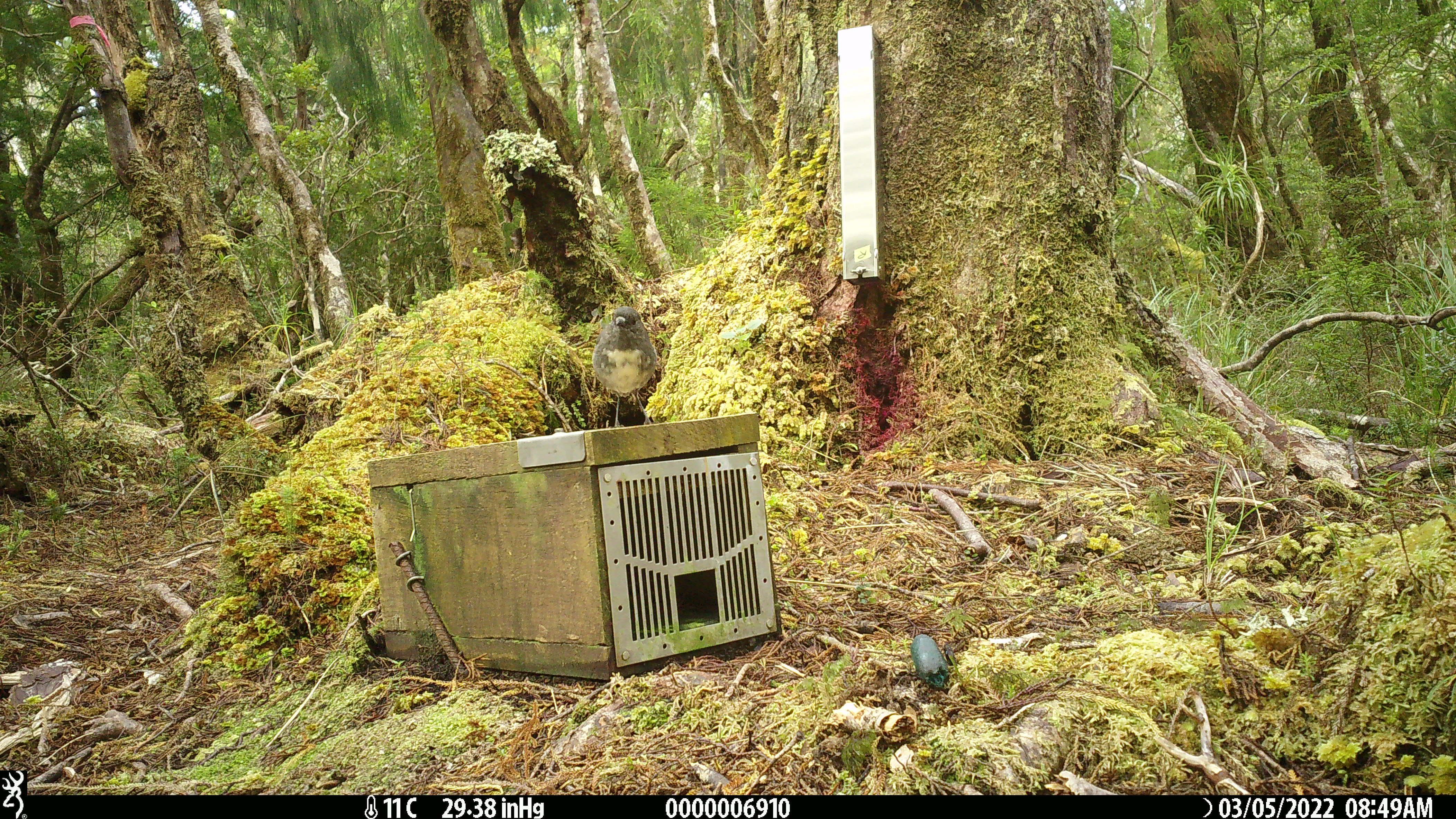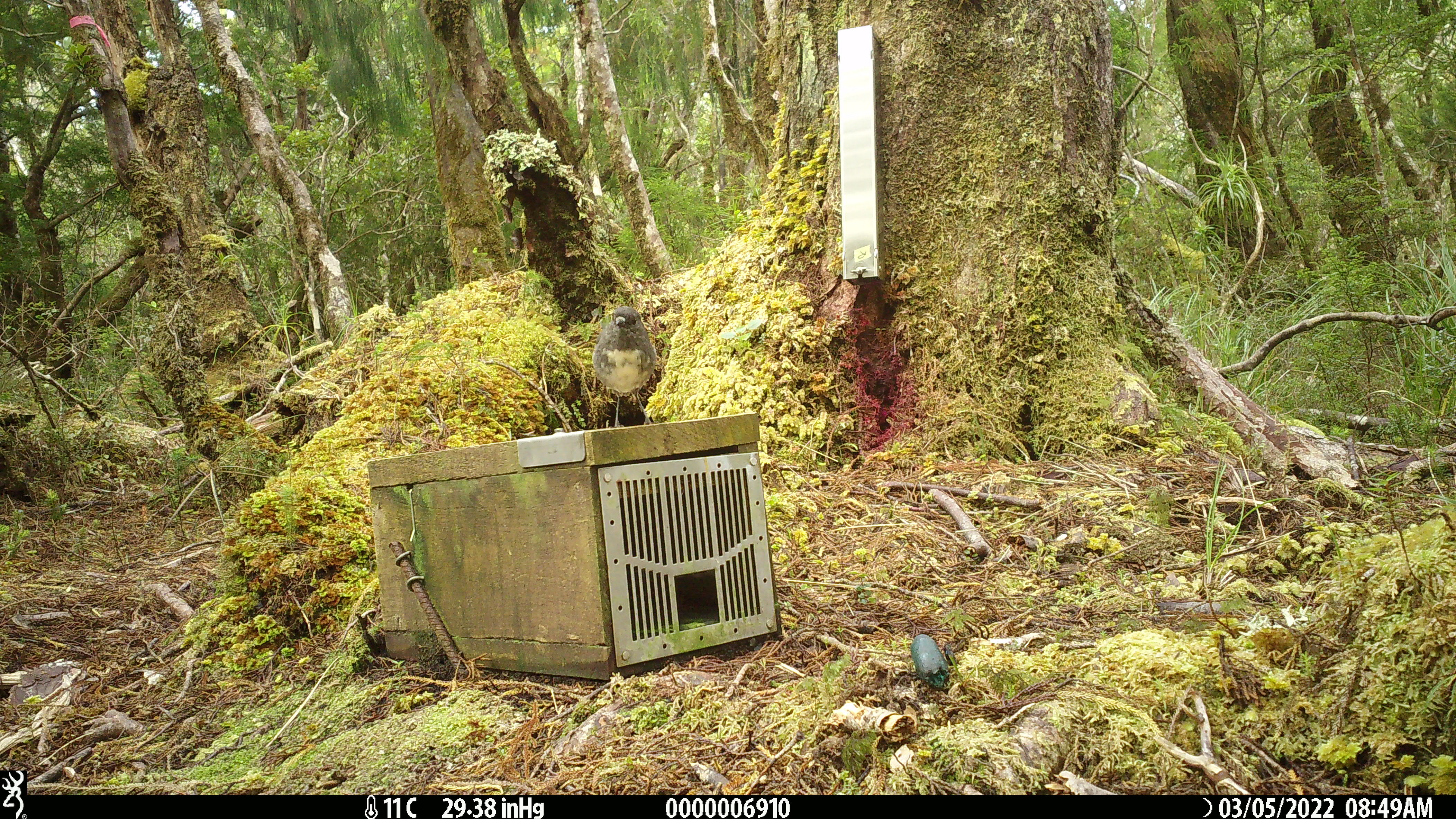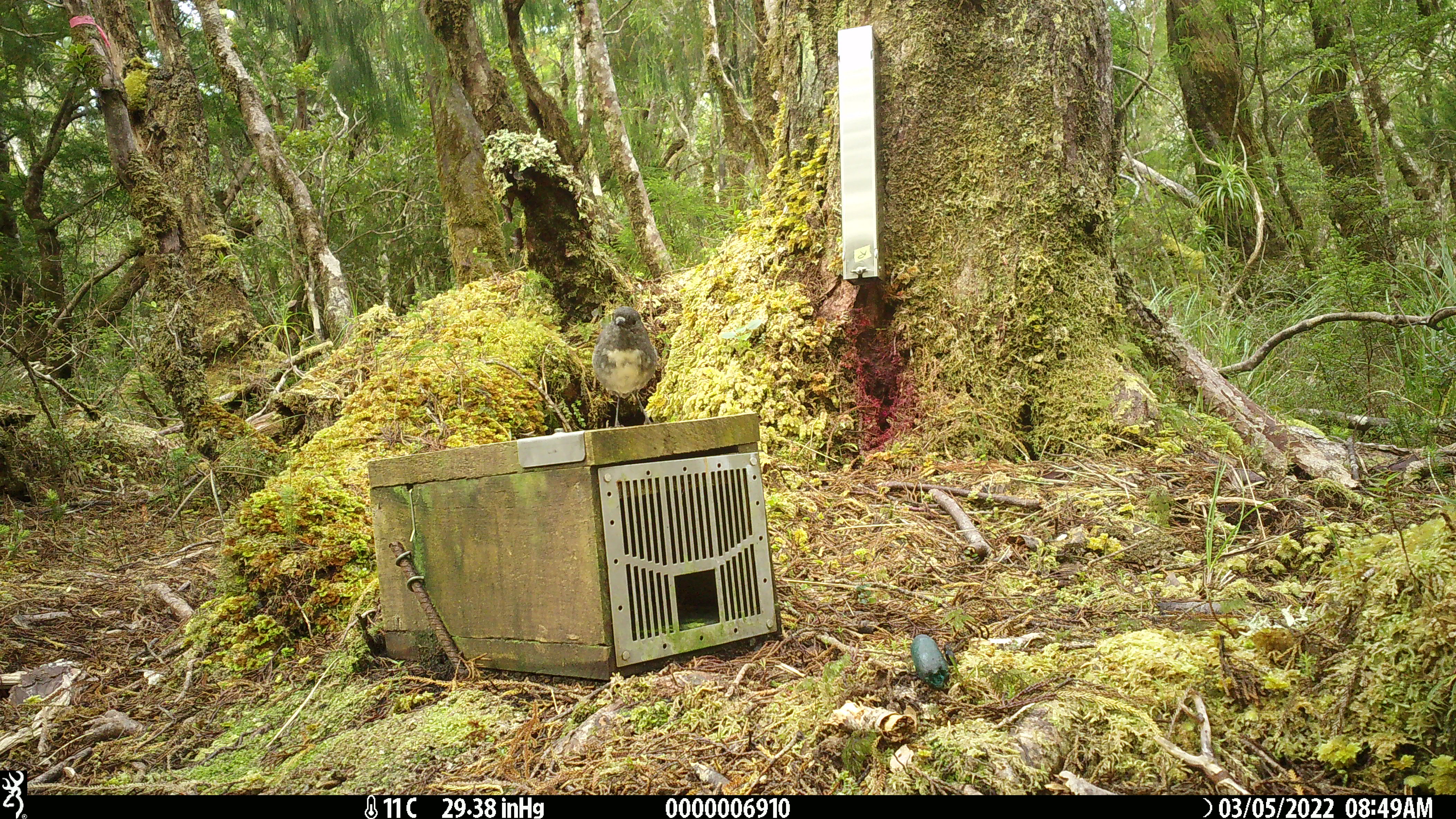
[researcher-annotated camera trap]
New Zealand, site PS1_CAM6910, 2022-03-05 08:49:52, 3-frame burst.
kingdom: Animalia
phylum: Chordata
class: Aves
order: Passeriformes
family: Petroicidae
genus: Petroica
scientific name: Petroica australis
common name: new zealand robin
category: robin